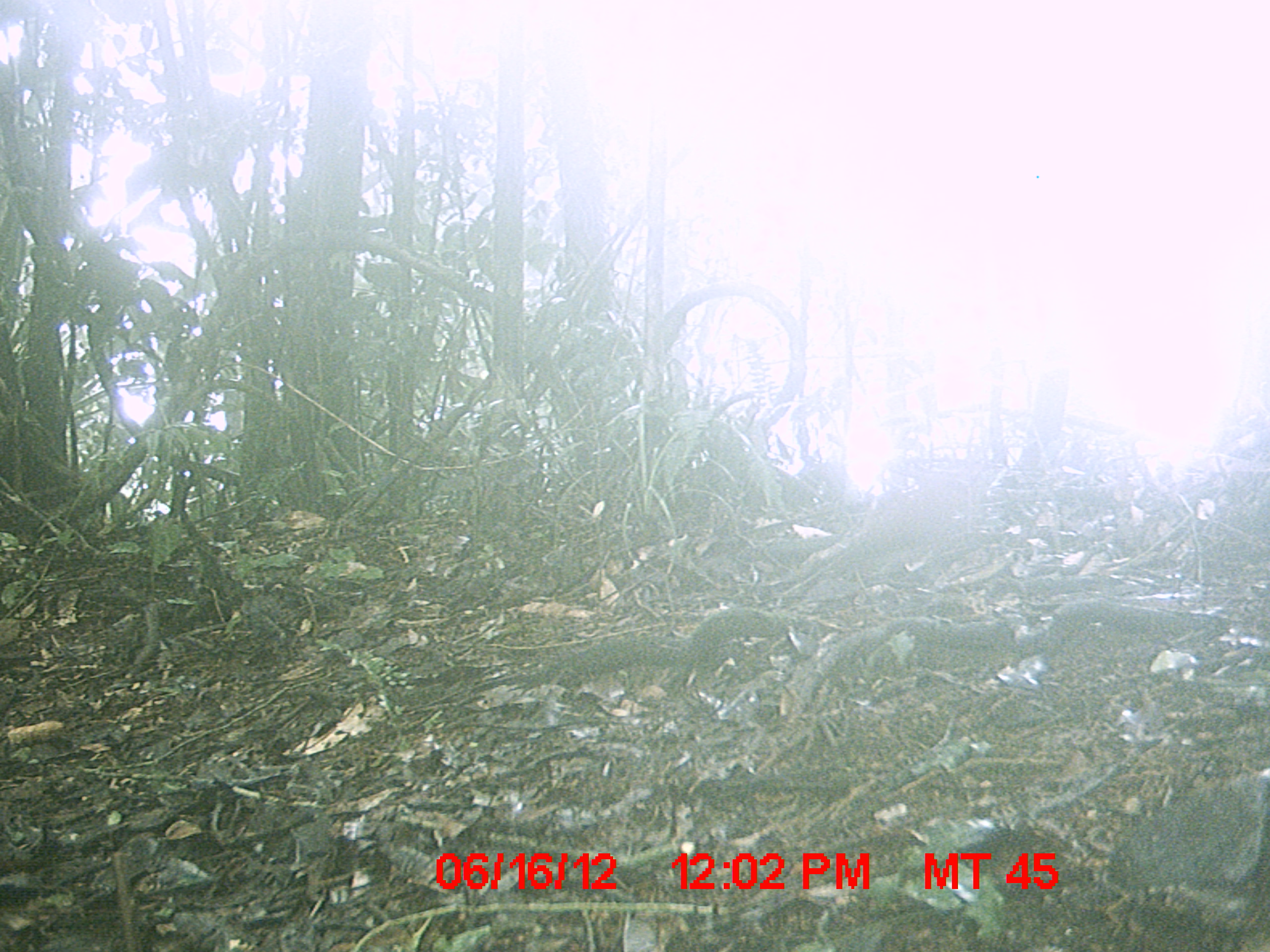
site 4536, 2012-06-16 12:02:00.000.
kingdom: Animalia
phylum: Chordata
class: Aves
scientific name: Aves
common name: bird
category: unknown bird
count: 1